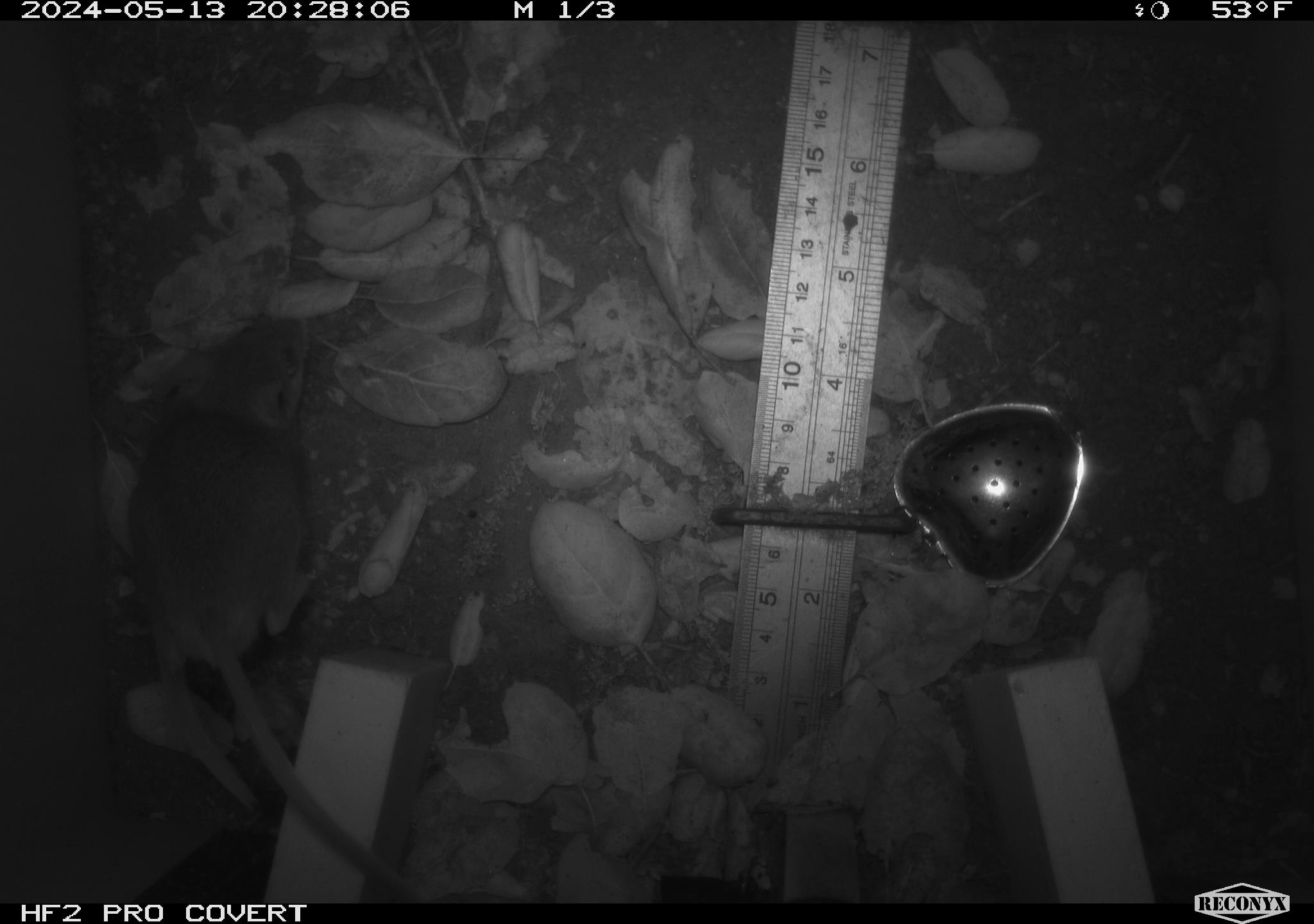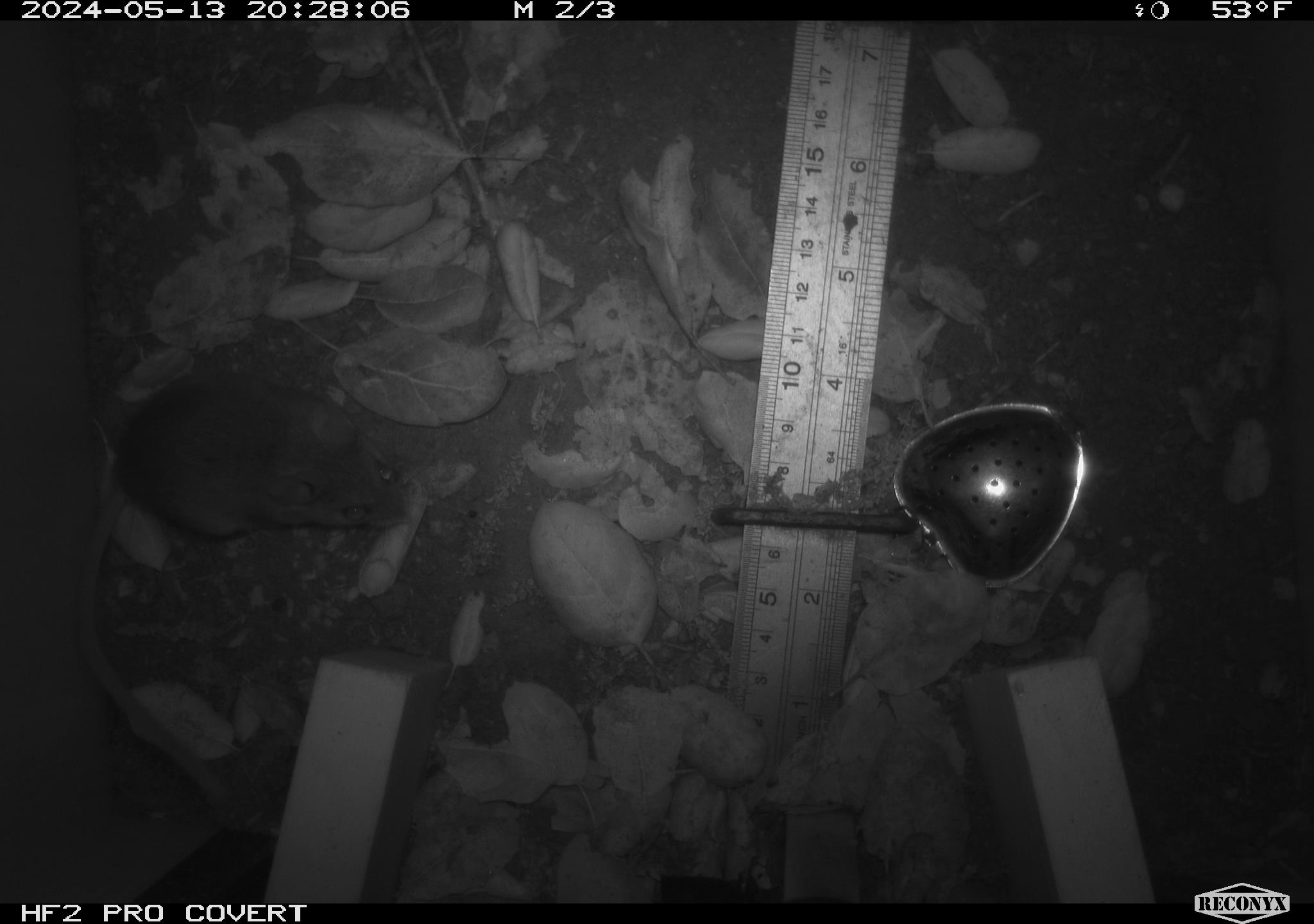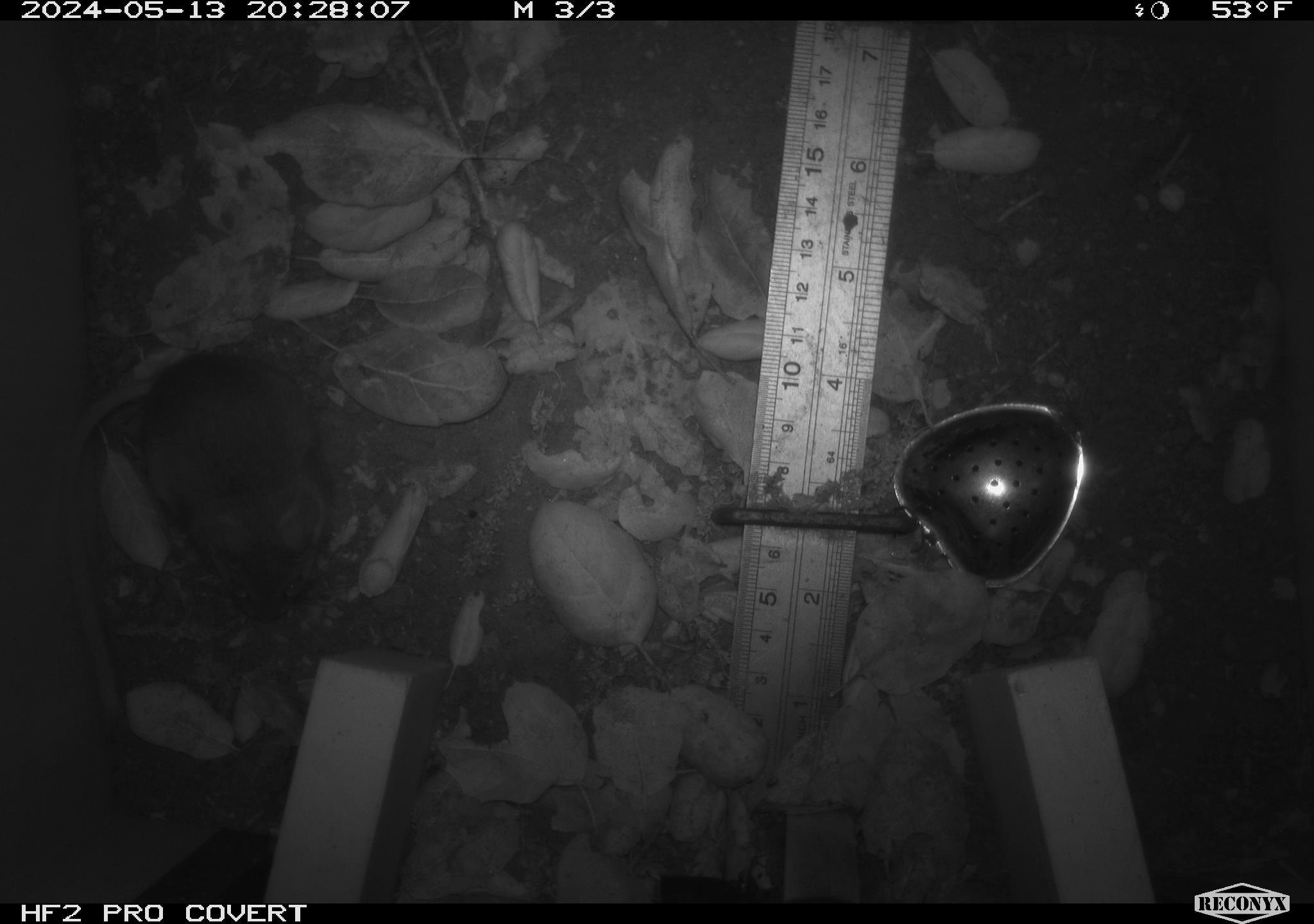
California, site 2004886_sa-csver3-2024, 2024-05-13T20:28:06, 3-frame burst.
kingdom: Animalia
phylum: Chordata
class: Mammalia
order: Rodentia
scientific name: Rodentia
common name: rodent